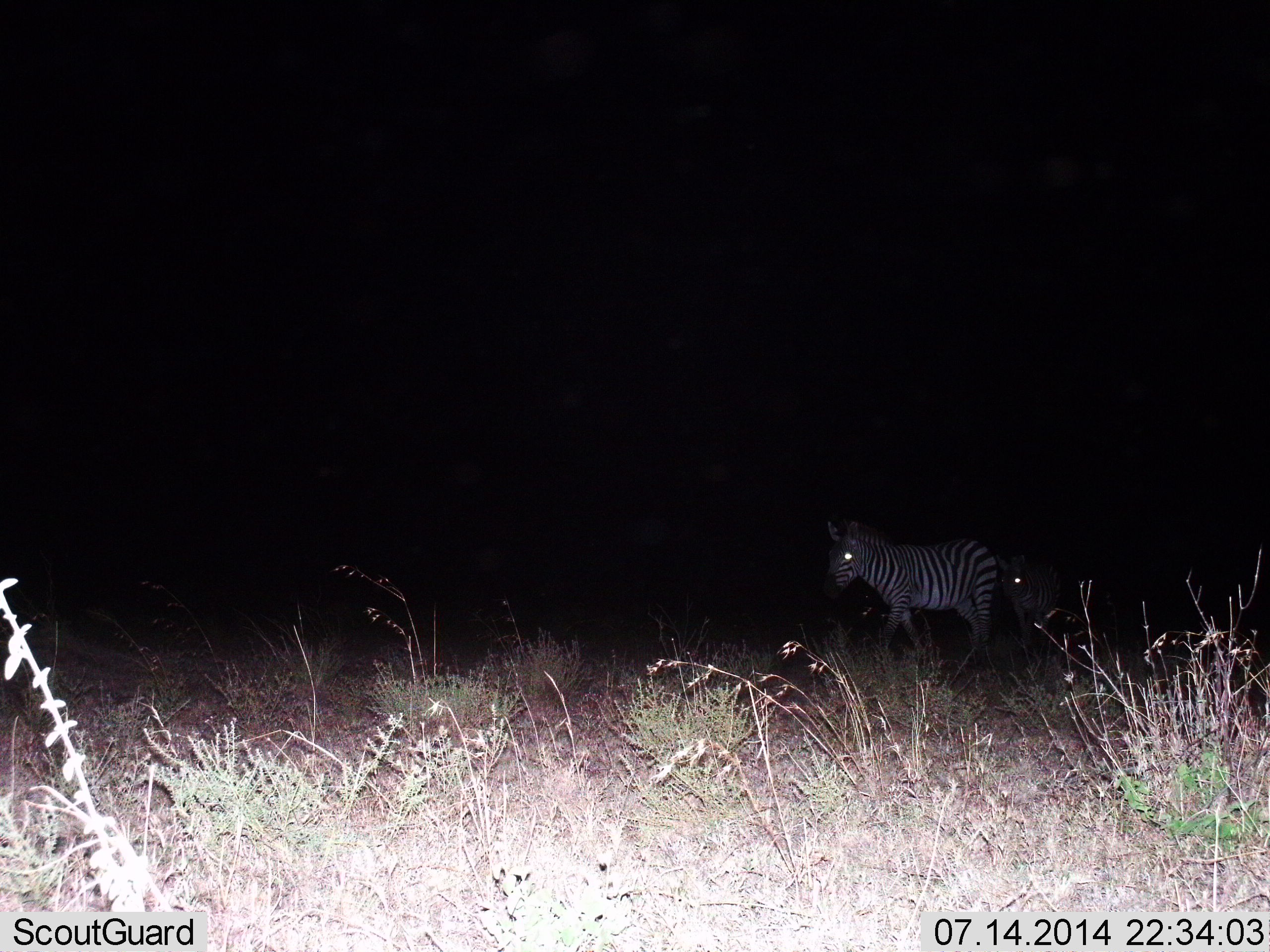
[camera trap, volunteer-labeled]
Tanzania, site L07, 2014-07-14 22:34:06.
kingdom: Animalia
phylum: Chordata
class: Mammalia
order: Perissodactyla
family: Equidae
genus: Equus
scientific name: Equus quagga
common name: plains zebra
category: zebra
Zebra (plains zebra) (Equus quagga), count 2. Behavior (volunteer vote fractions): standing 80%, resting 0%, moving 20%, interacting 0%. Young present (vote fraction): 10%. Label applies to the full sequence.